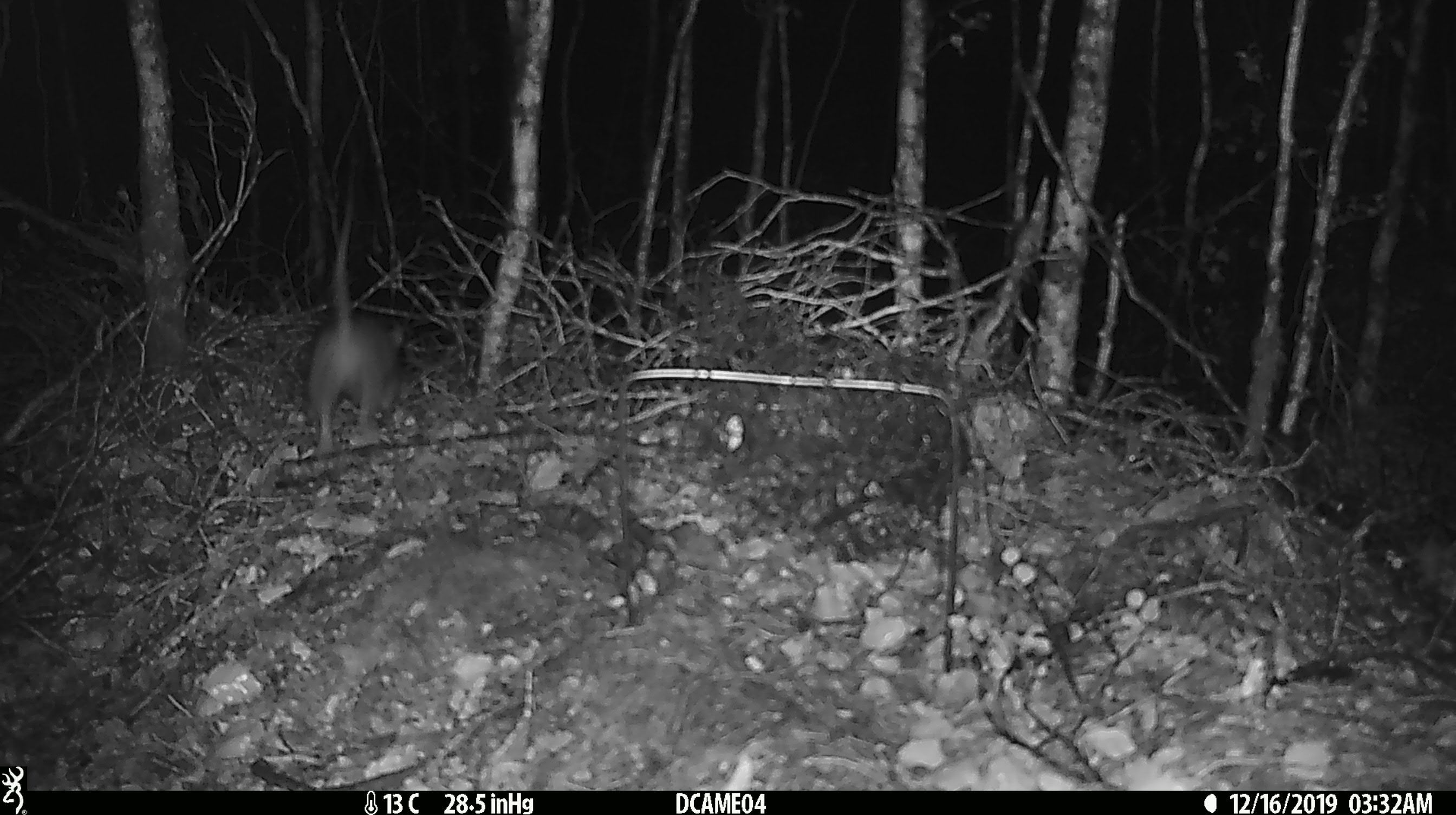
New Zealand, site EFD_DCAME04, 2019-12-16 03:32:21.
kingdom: Animalia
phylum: Chordata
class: Mammalia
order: Rodentia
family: Muridae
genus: Rattus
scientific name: Rattus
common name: rat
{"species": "rat (Rattus)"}